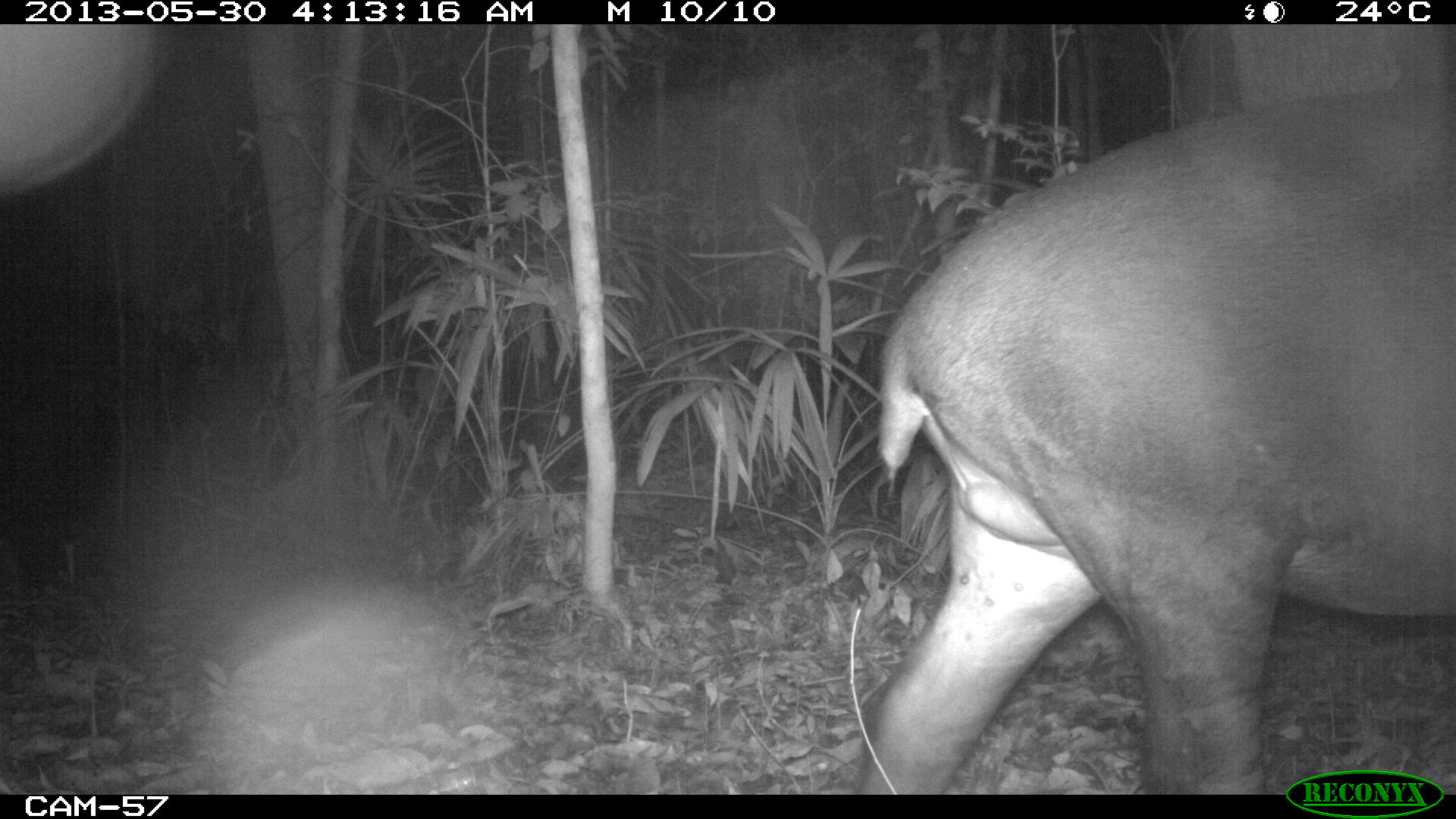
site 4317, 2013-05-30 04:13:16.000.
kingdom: Animalia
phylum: Chordata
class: Mammalia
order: Perissodactyla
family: Tapiridae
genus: Tapirus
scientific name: Tapirus bairdii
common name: baird's tapir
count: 1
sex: male